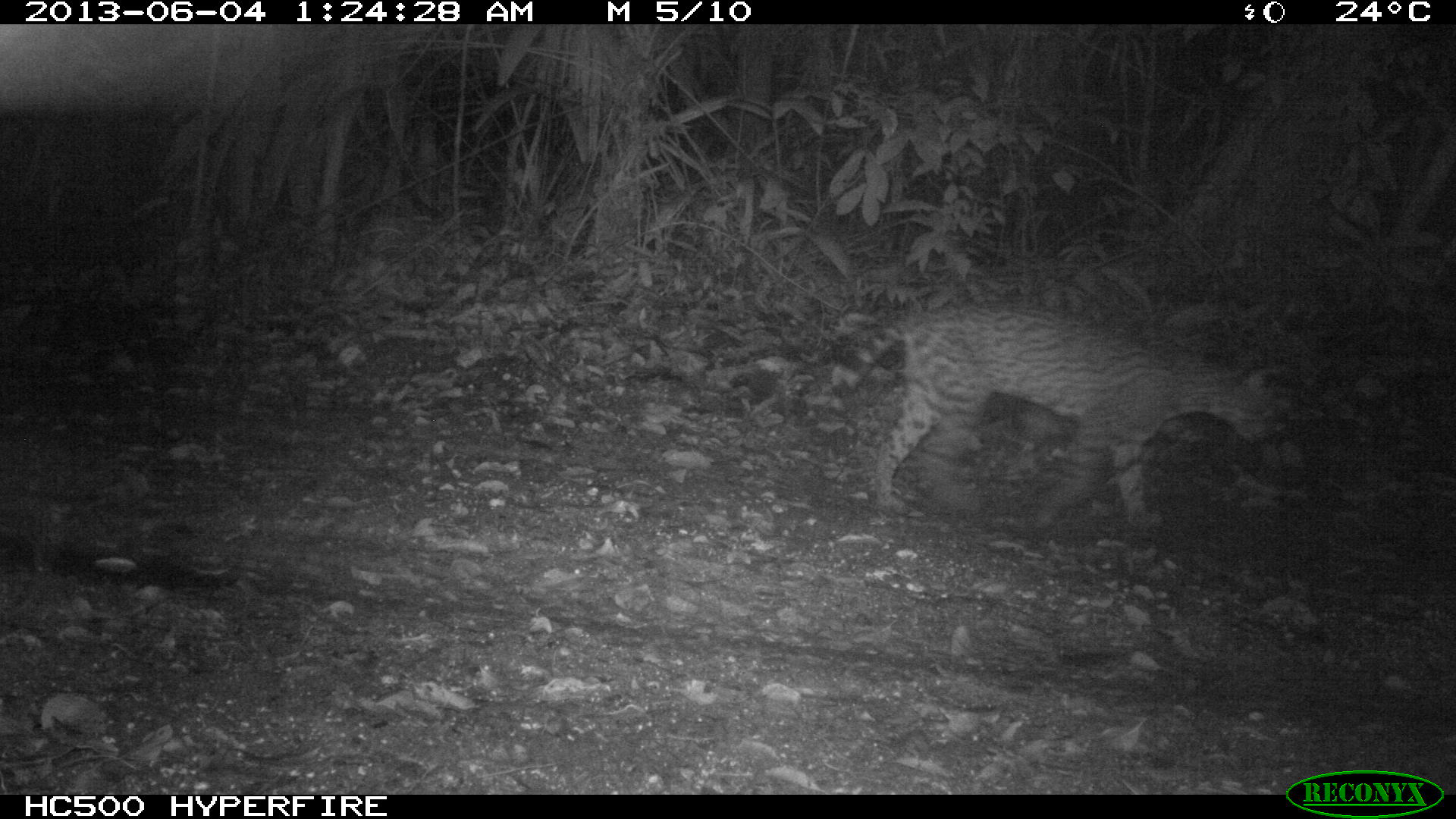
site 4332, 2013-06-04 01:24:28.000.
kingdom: Animalia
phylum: Chordata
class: Mammalia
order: Carnivora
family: Felidae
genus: Leopardus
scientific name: Leopardus pardalis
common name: ocelot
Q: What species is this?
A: Leopardus pardalis (ocelot).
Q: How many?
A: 1.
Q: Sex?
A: Male.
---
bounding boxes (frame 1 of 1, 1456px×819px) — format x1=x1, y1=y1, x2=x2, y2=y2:
leopardus pardalis: x1=823, y1=303, x2=1290, y2=534